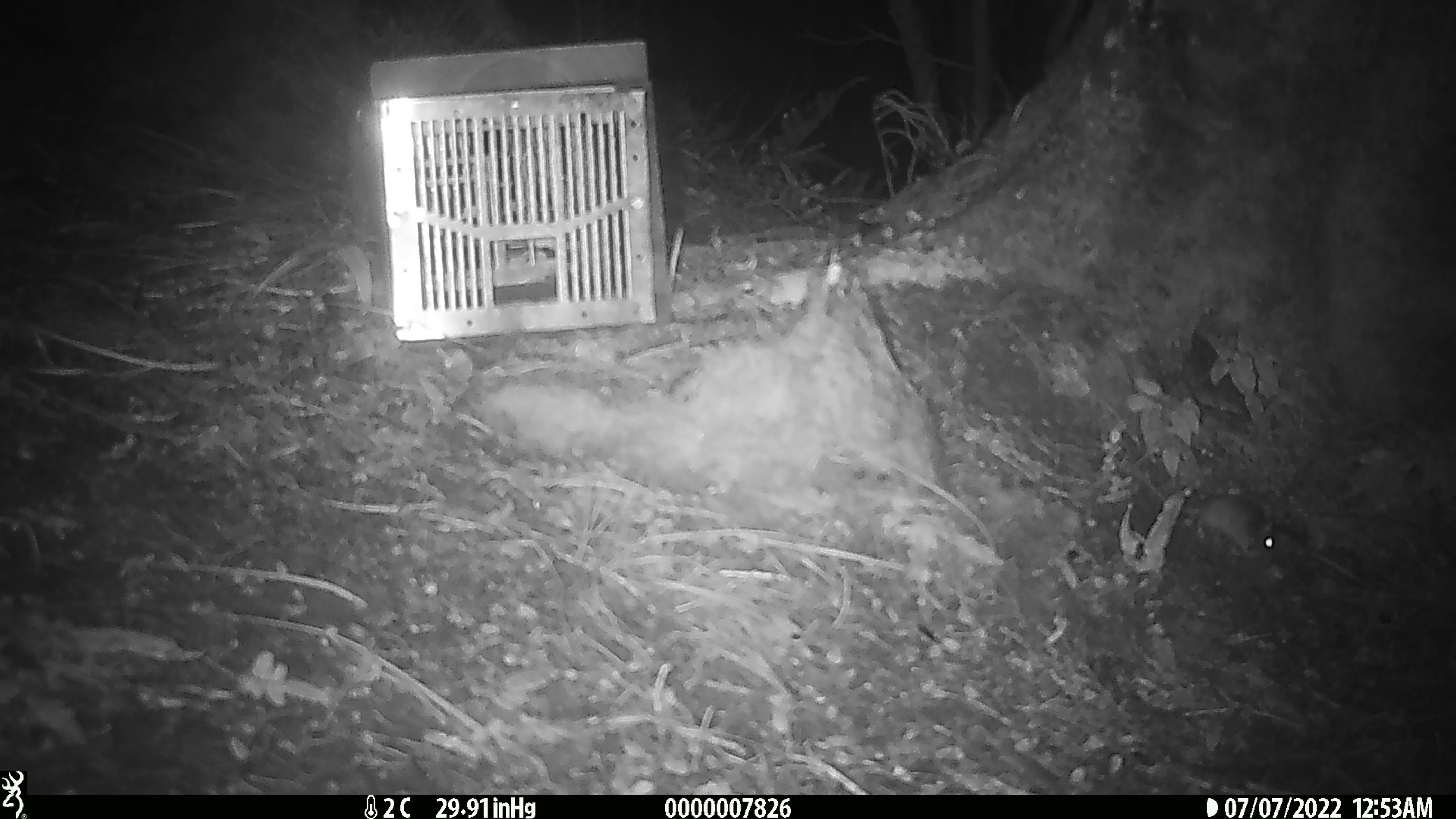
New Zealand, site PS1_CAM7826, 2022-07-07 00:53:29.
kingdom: Animalia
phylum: Chordata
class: Mammalia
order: Rodentia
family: Muridae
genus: Mus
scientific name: Mus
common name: mouse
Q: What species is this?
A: Mouse (Mus).